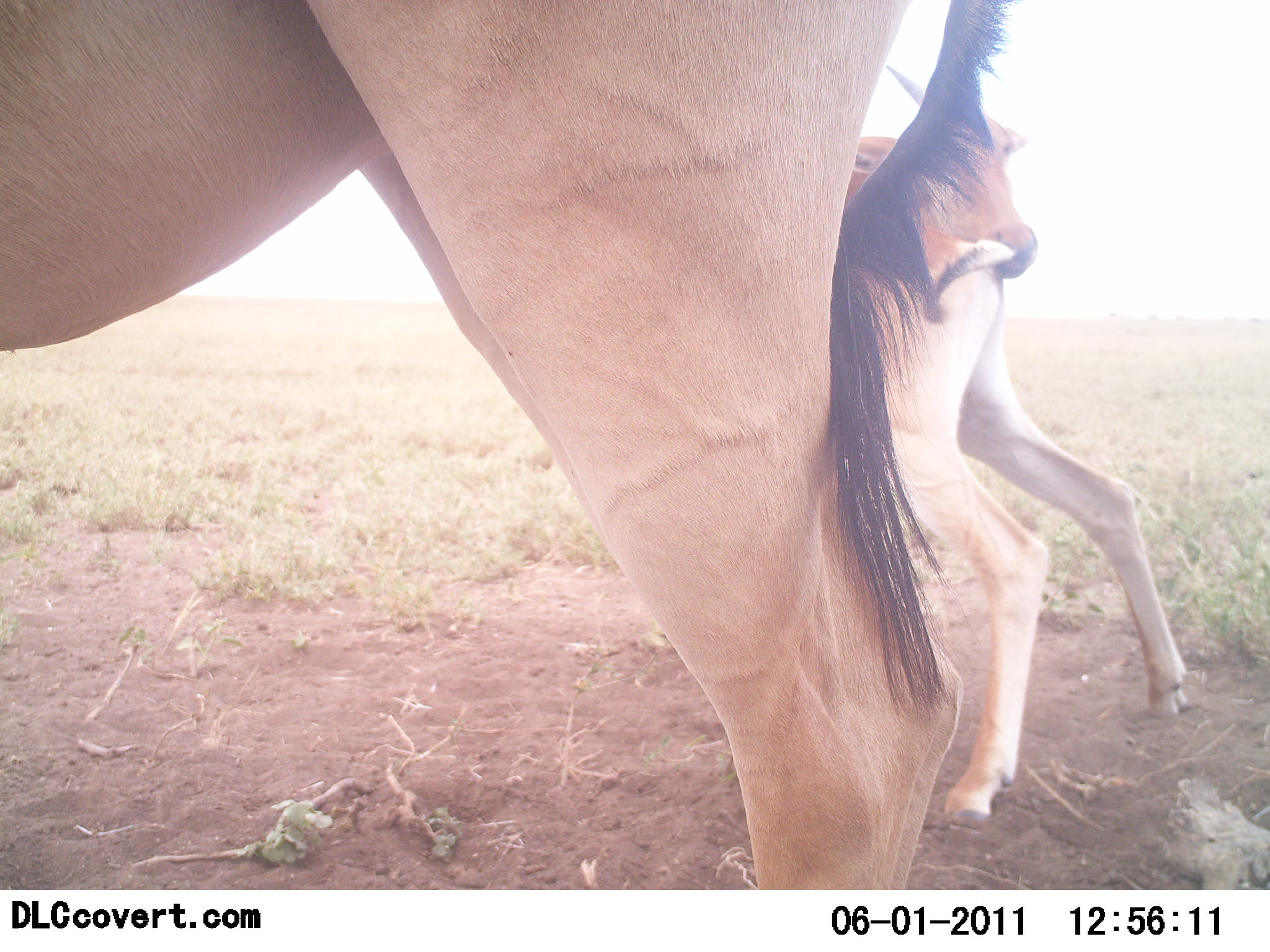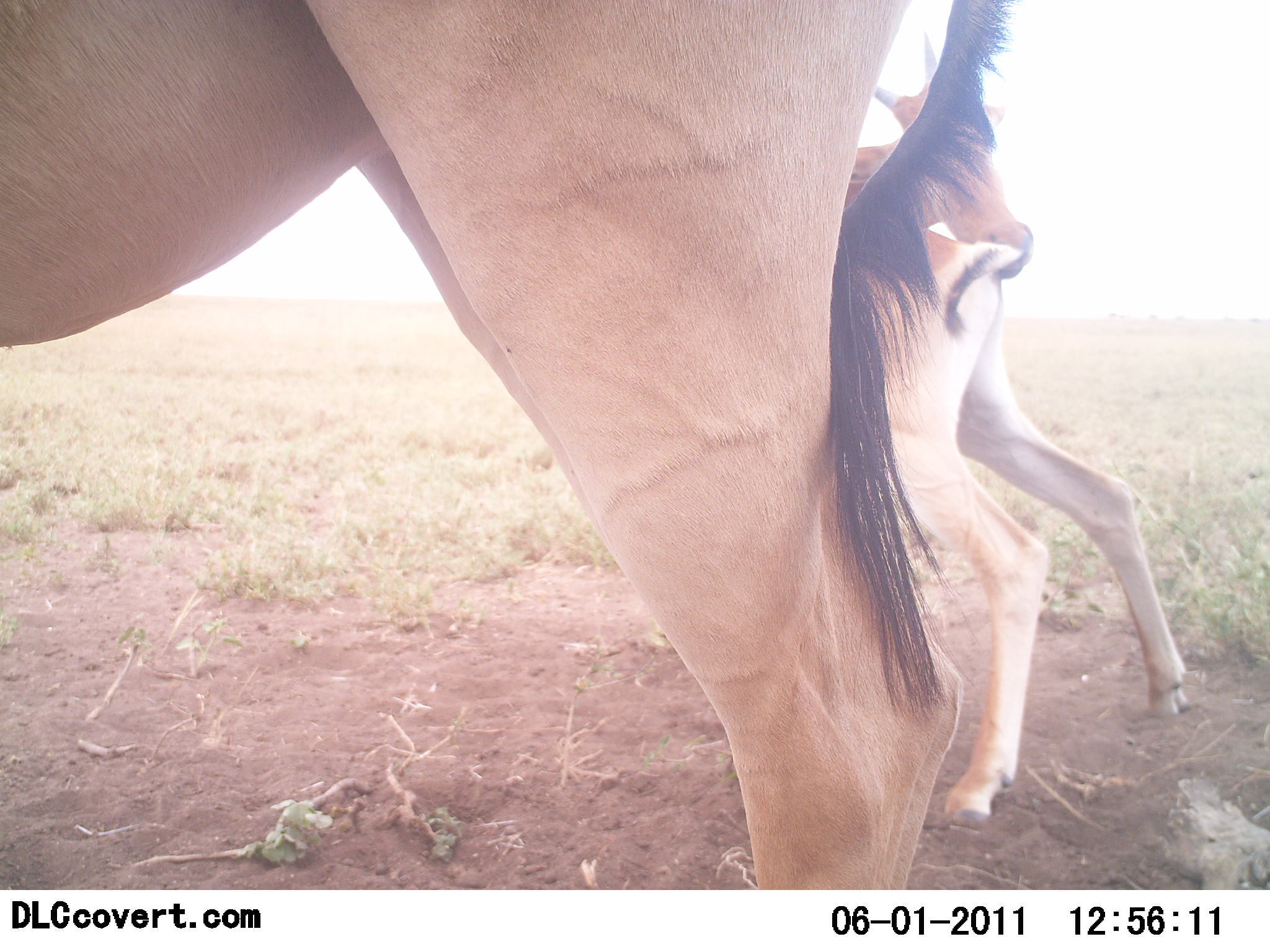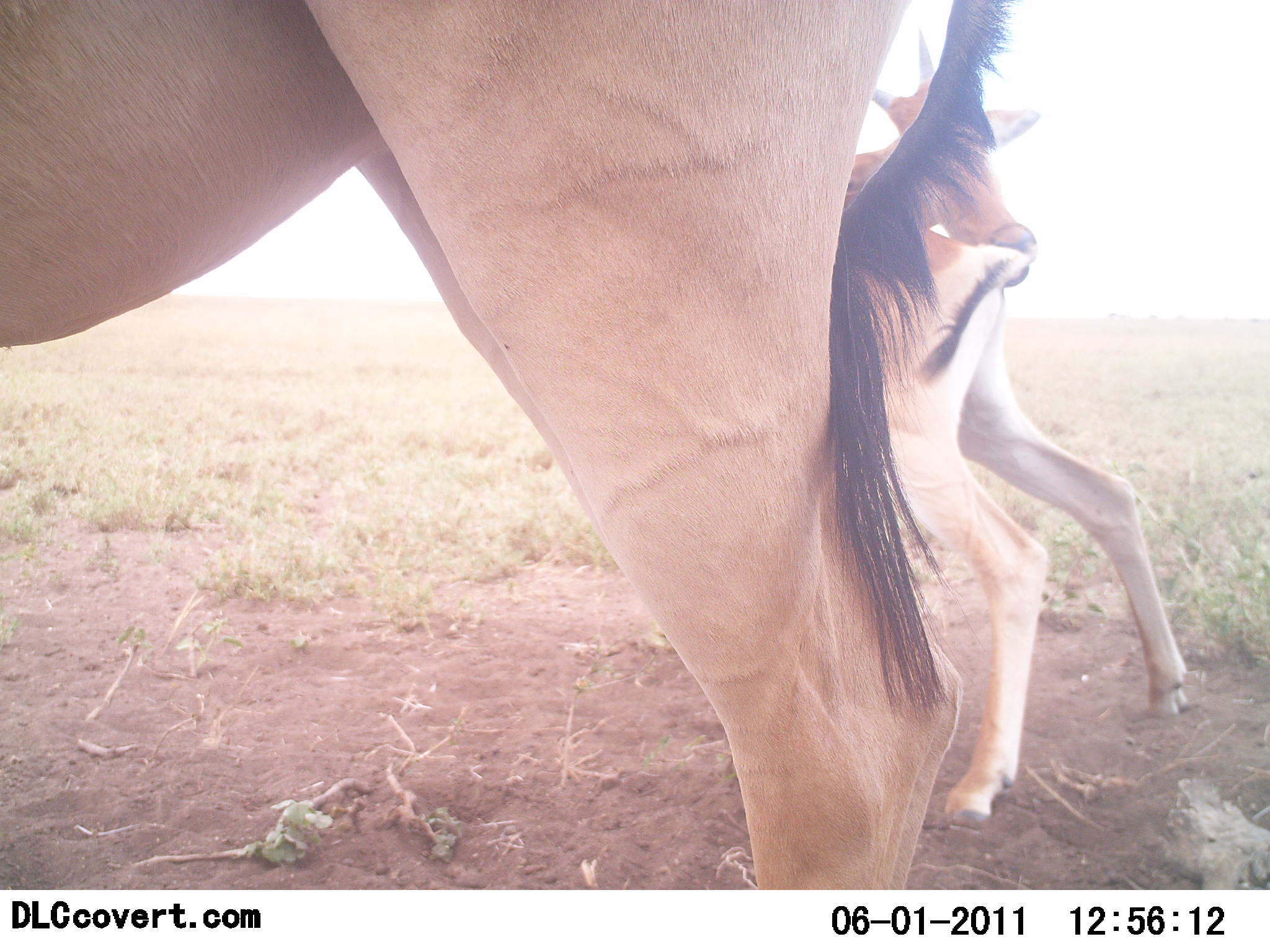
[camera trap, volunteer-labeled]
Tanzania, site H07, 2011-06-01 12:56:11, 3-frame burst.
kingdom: Animalia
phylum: Chordata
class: Mammalia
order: Artiodactyla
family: Bovidae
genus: Alcelaphus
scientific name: Alcelaphus buselaphus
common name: hartebeest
Hartebeest (Alcelaphus buselaphus), count 2. Behavior (volunteer vote fractions): standing 91%, resting 0%, moving 9%, interacting 9%. Young present (vote fraction): 91%. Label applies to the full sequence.